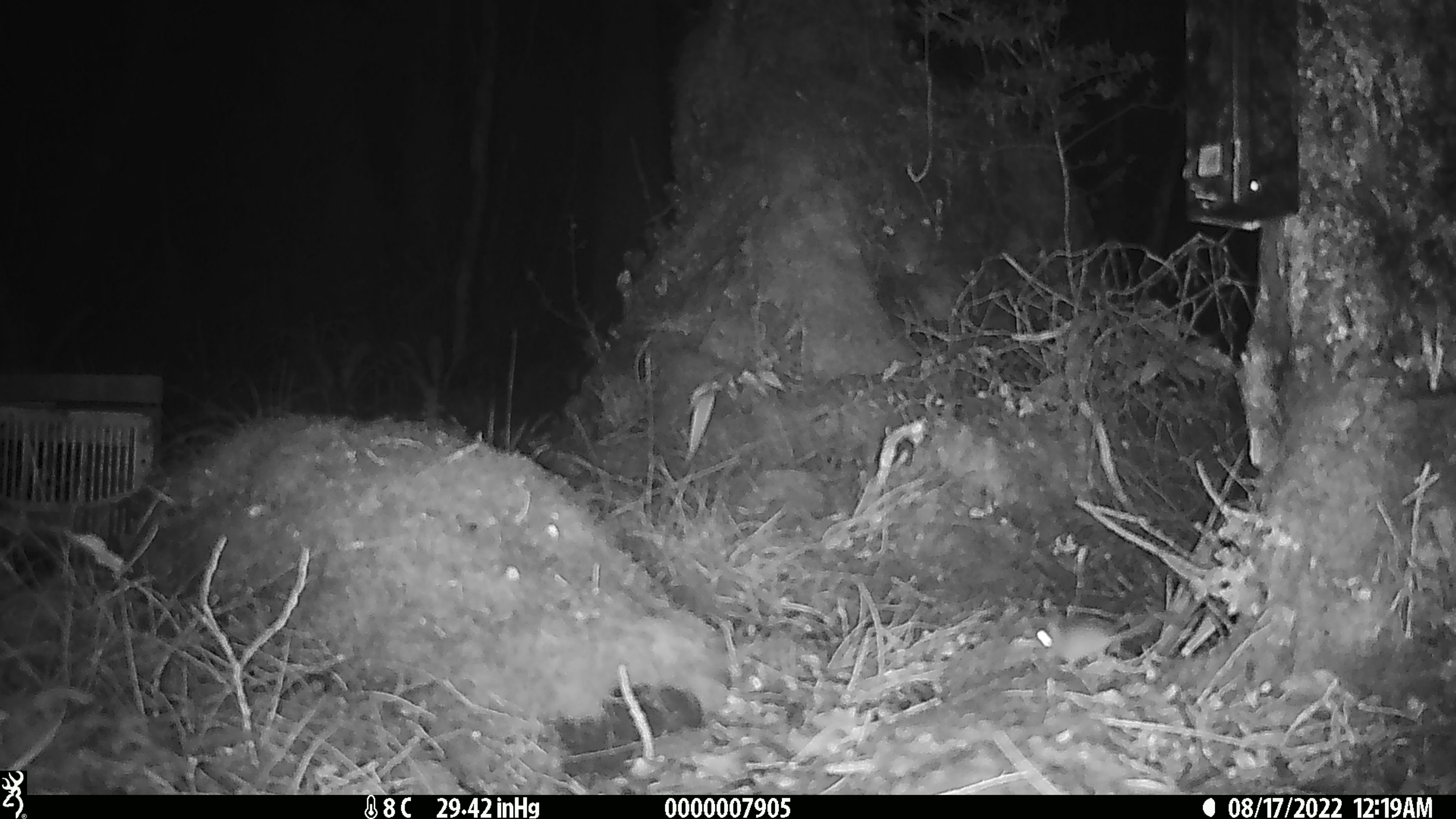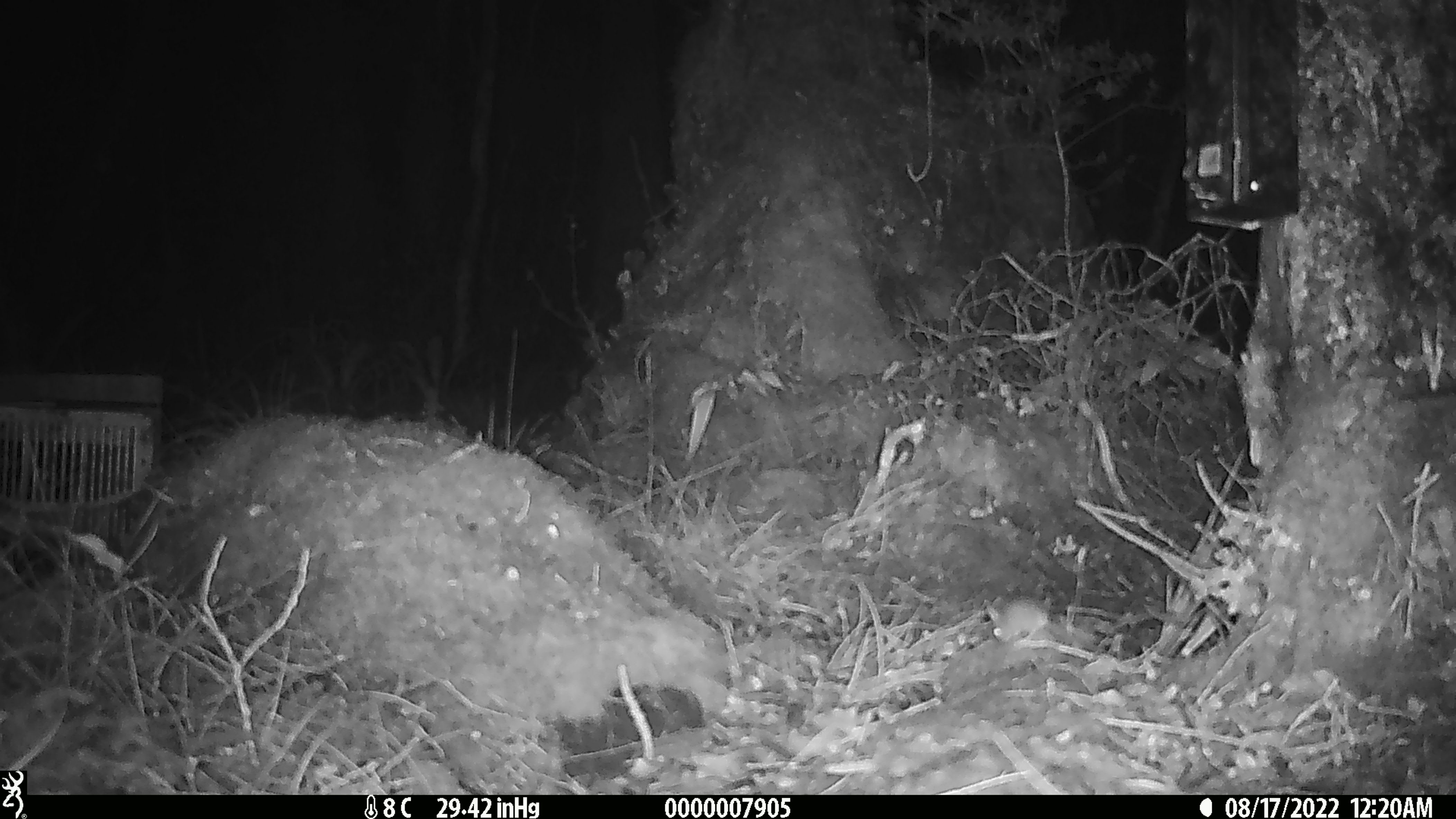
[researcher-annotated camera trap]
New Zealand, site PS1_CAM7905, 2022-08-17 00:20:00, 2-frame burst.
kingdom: Animalia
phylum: Chordata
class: Mammalia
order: Rodentia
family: Muridae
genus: Mus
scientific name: Mus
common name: mouse